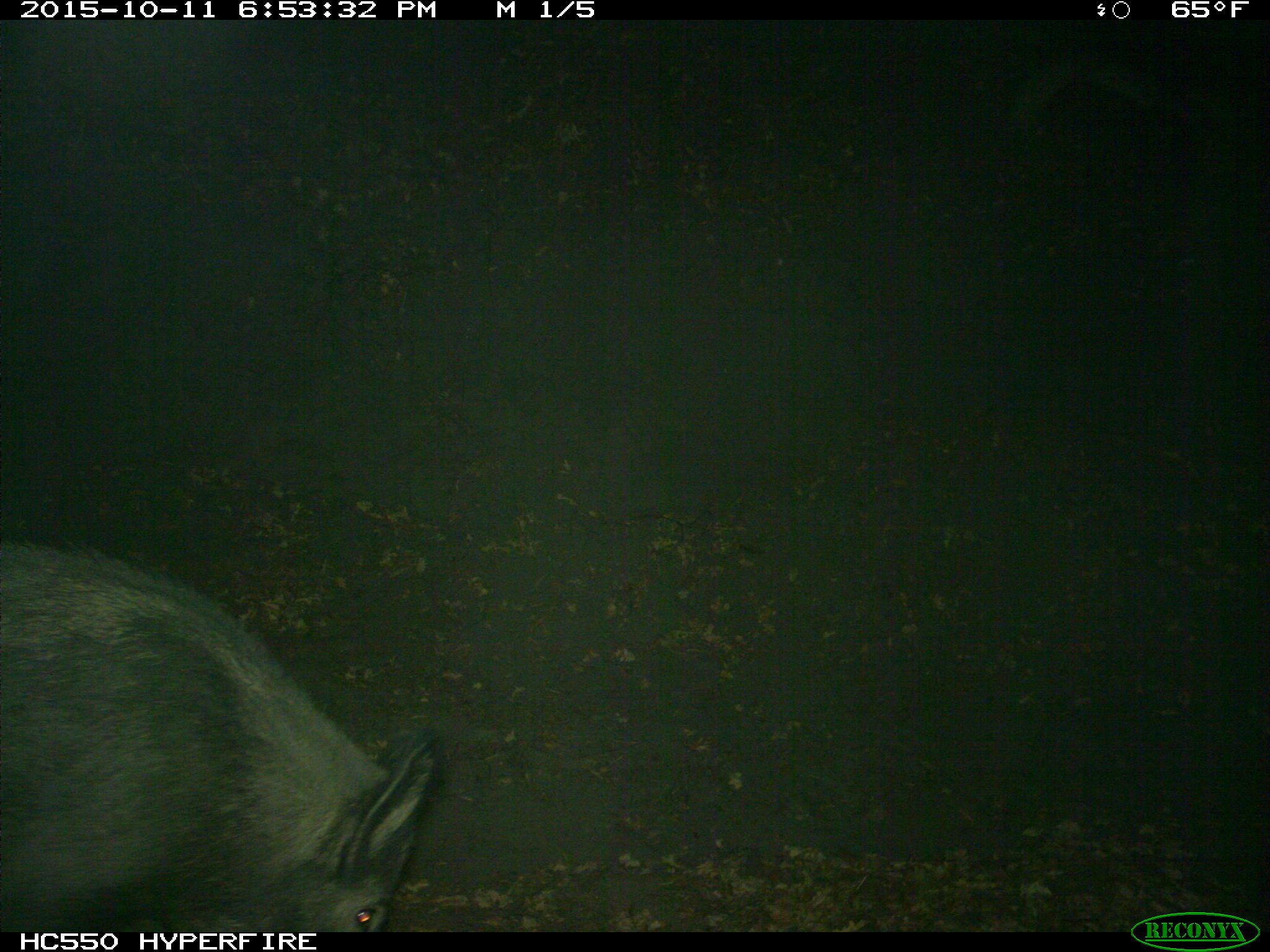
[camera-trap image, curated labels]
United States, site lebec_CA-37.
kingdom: Animalia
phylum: Chordata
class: Mammalia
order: Artiodactyla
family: Suidae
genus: Sus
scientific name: Sus scrofa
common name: wild boar